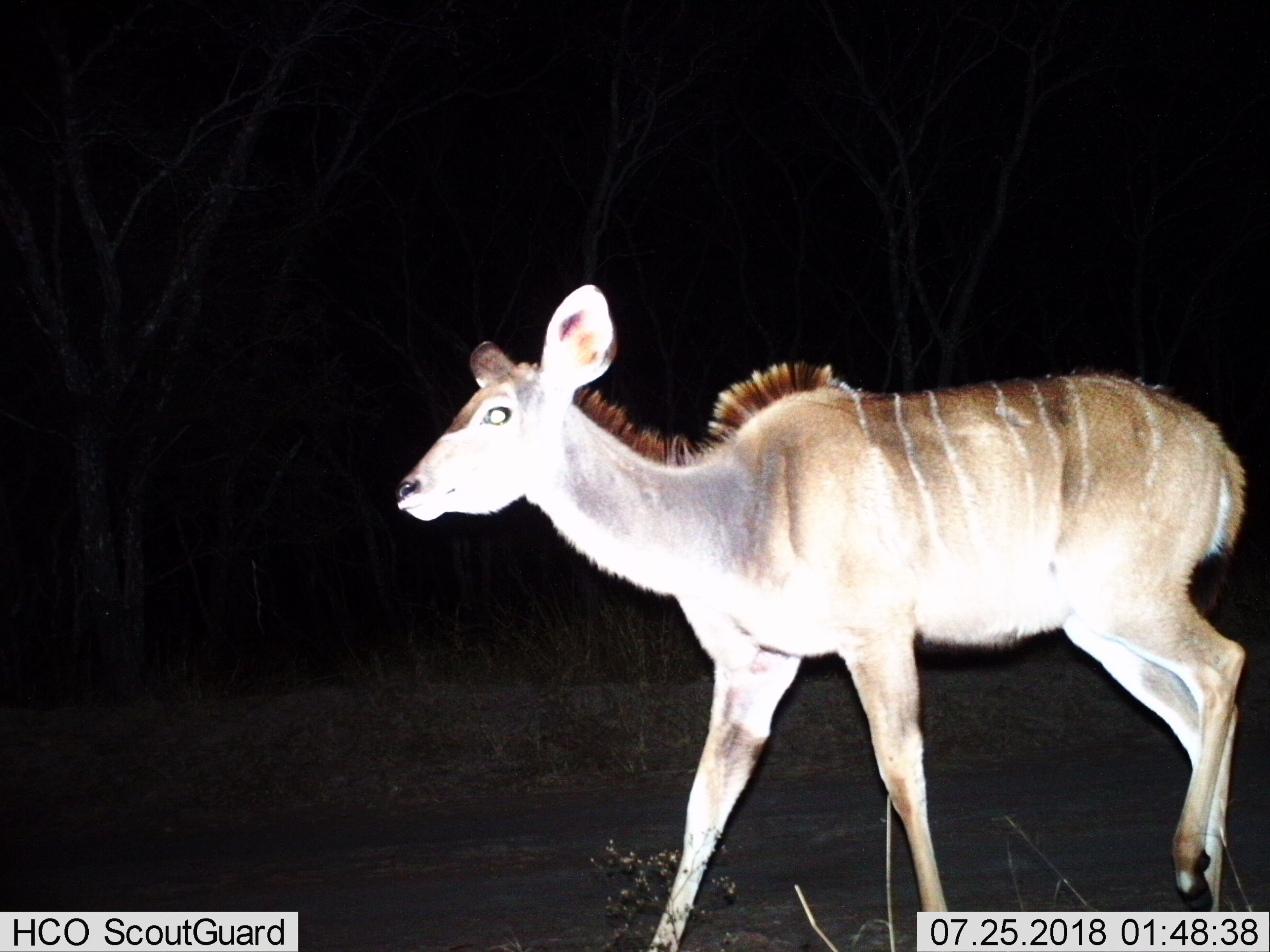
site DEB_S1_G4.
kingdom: Animalia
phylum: Chordata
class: Mammalia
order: Artiodactyla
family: Bovidae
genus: Tragelaphus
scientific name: Tragelaphus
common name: kudu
Kudu (Tragelaphus), count 1. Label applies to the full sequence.